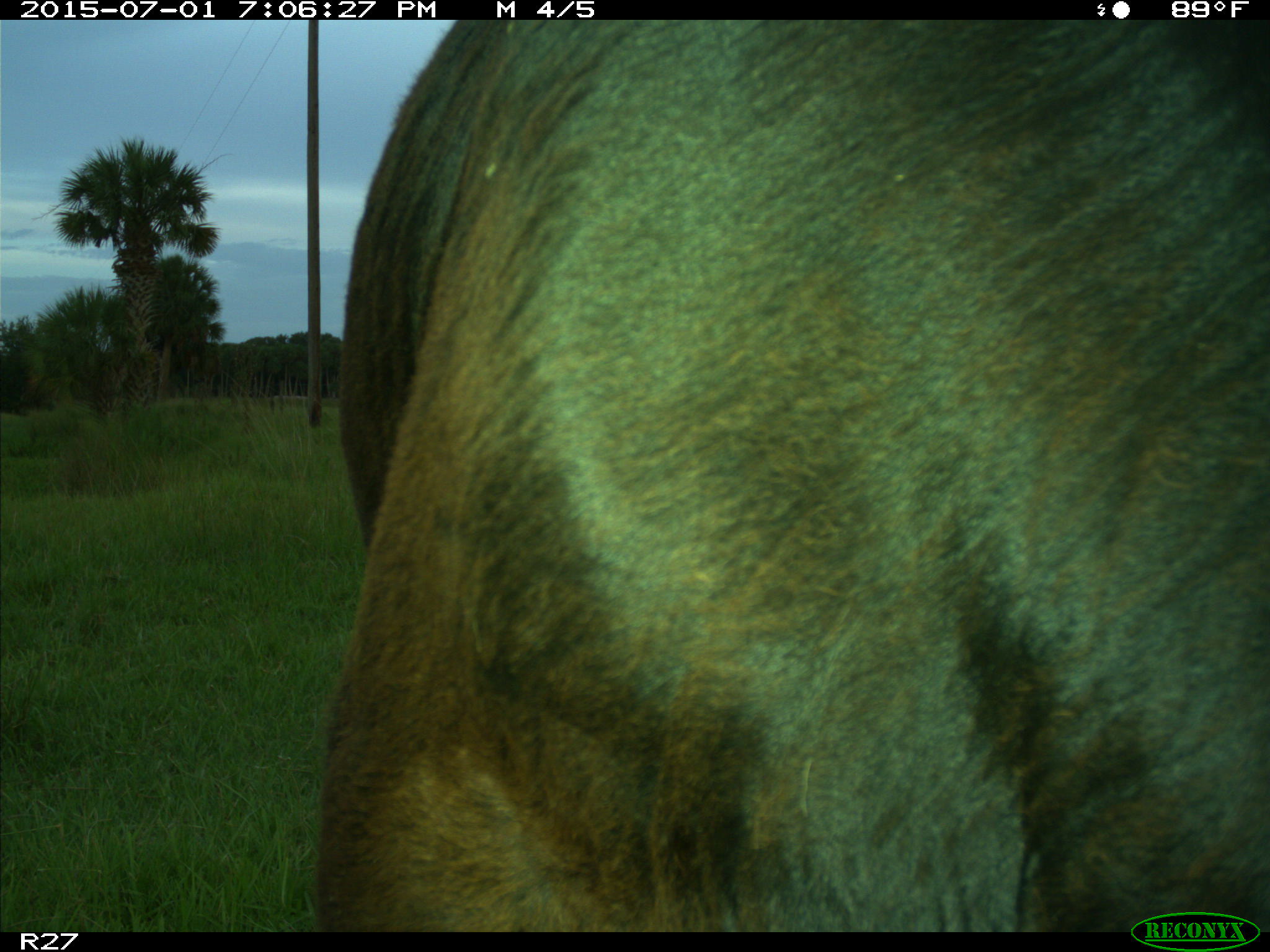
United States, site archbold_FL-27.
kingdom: Animalia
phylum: Chordata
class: Mammalia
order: Artiodactyla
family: Bovidae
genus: Bos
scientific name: Bos taurus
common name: domestic cow